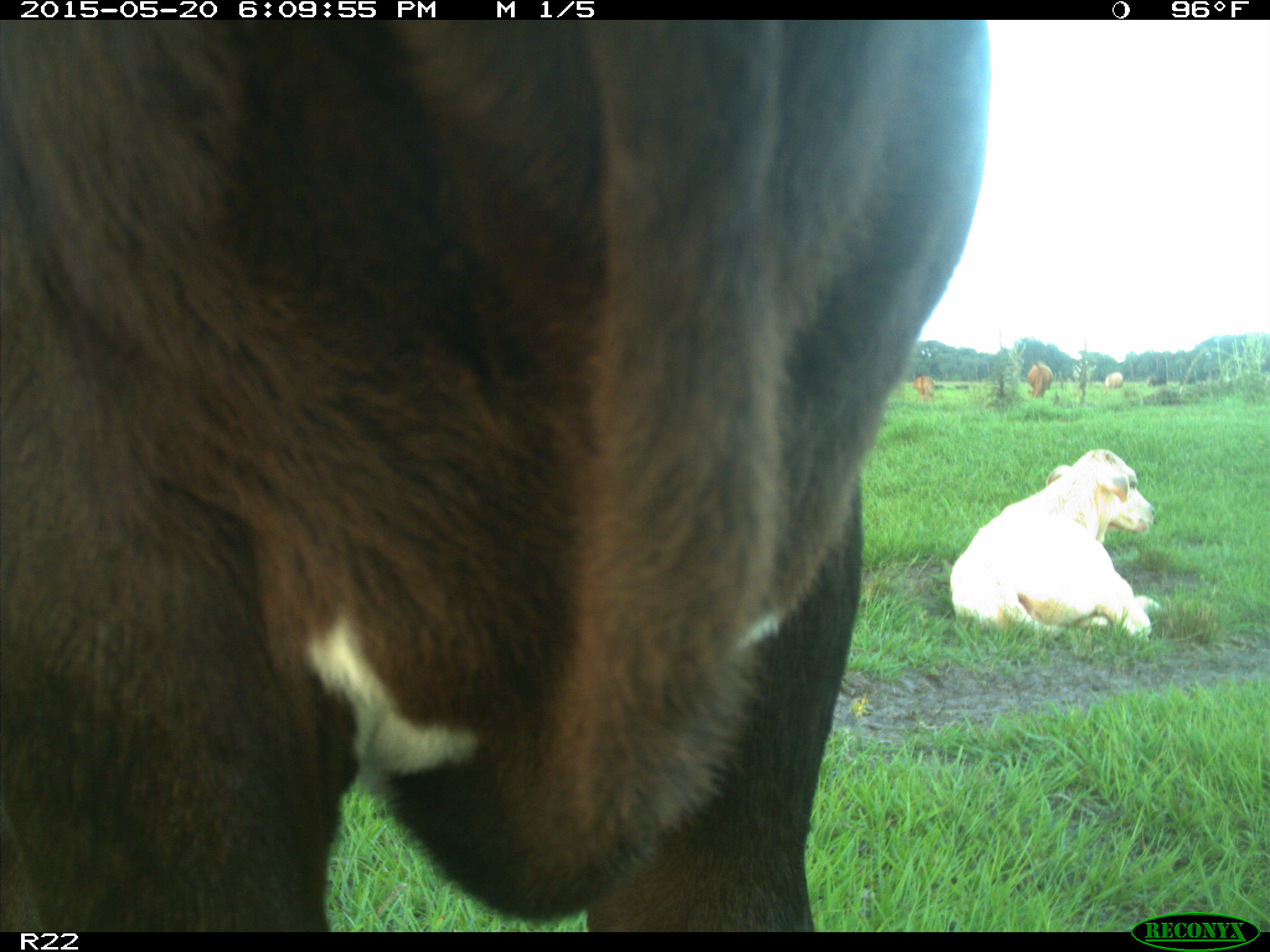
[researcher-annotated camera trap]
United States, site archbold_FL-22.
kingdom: Animalia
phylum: Chordata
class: Mammalia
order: Artiodactyla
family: Bovidae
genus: Bos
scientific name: Bos taurus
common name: domestic cow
Bos taurus (domestic cow).